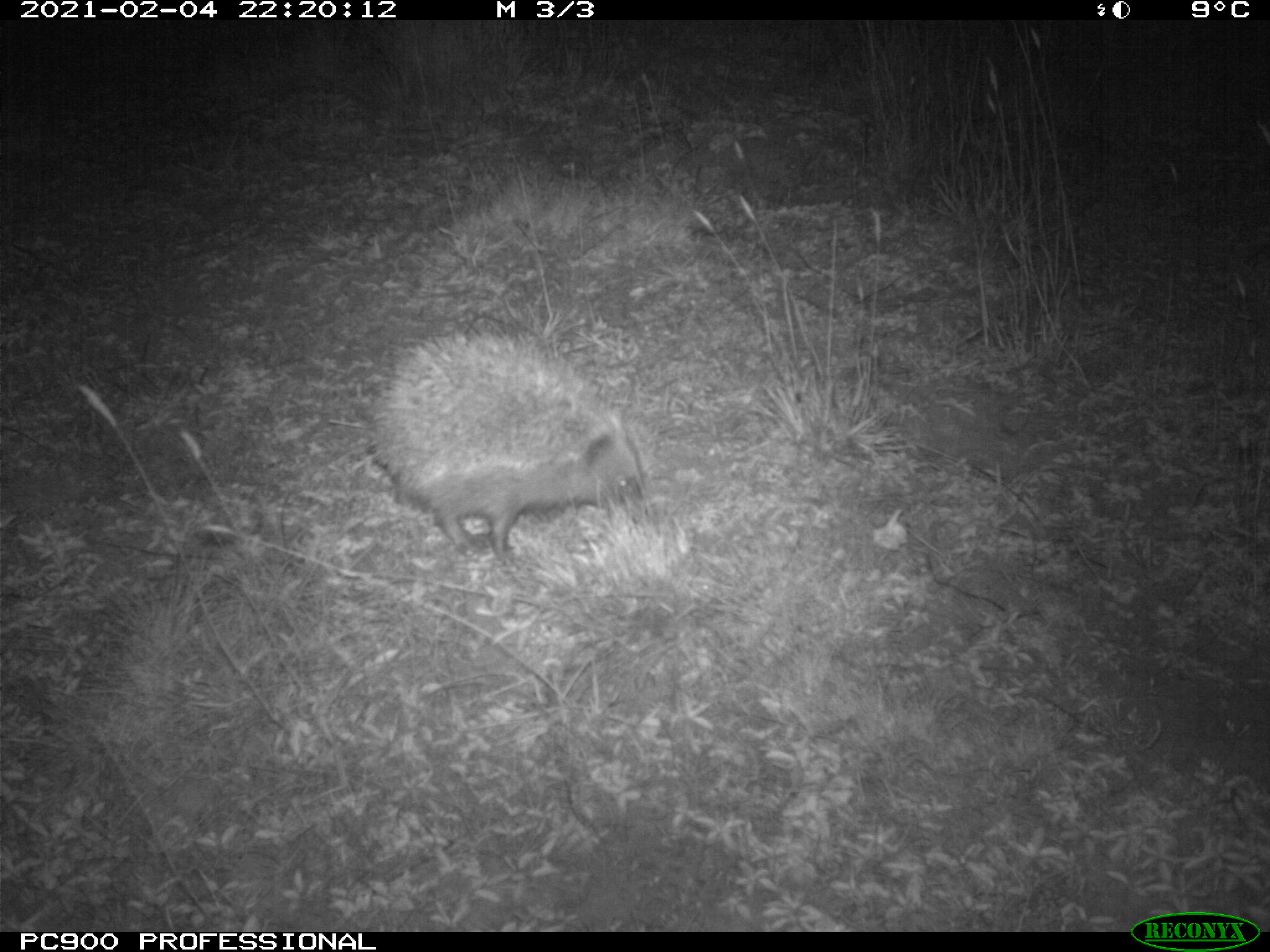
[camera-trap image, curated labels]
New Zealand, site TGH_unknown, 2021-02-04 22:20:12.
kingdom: Animalia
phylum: Chordata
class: Mammalia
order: Eulipotyphla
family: Erinaceidae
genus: Erinaceus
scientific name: Erinaceus europaeus europaeus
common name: european hedgehog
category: hedgehog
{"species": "hedgehog (european hedgehog) (Erinaceus europaeus europaeus)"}